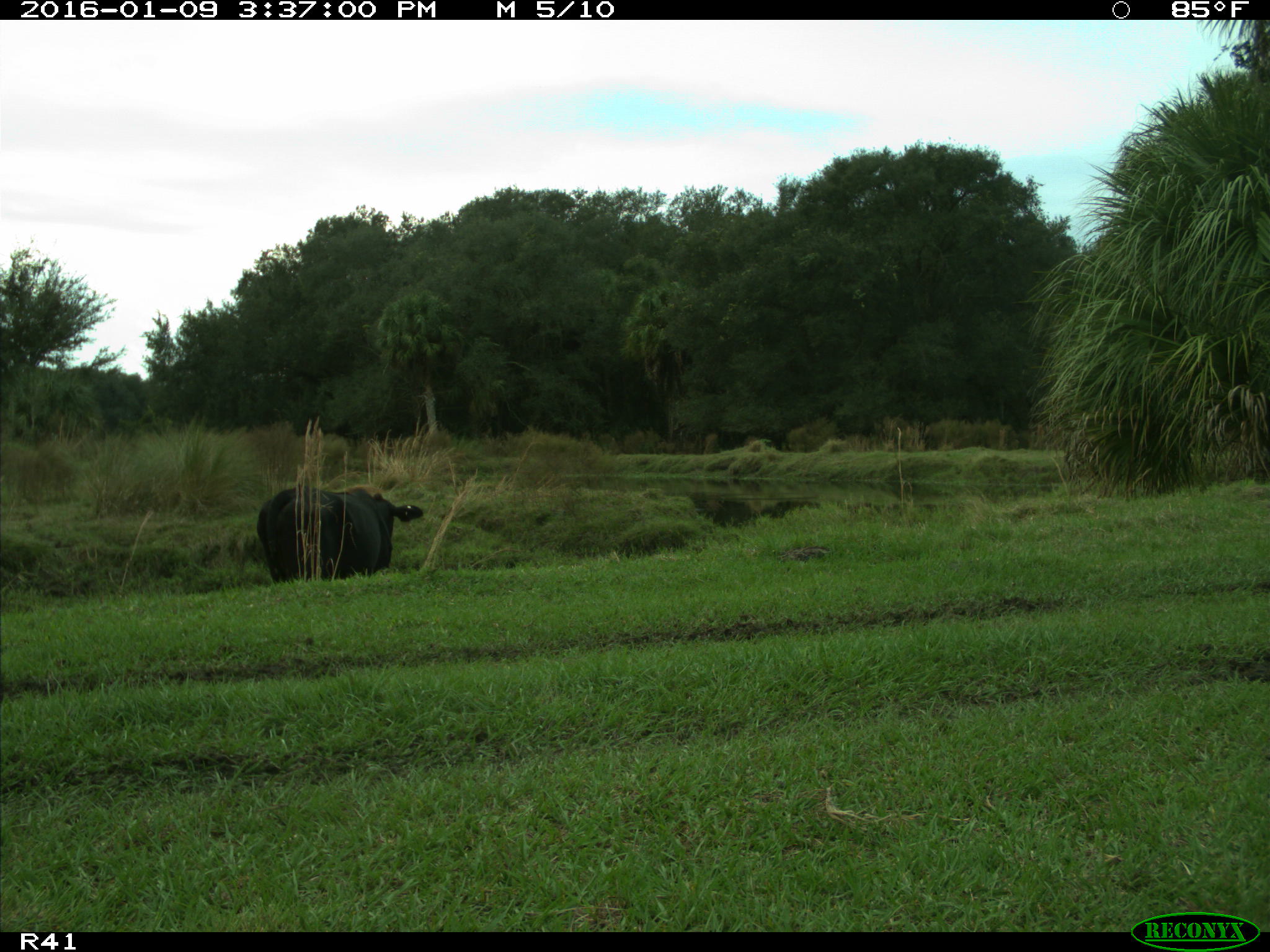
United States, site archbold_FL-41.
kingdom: Animalia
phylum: Chordata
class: Mammalia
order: Artiodactyla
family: Bovidae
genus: Bos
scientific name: Bos taurus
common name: domestic cow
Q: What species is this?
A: Bos taurus (domestic cow).